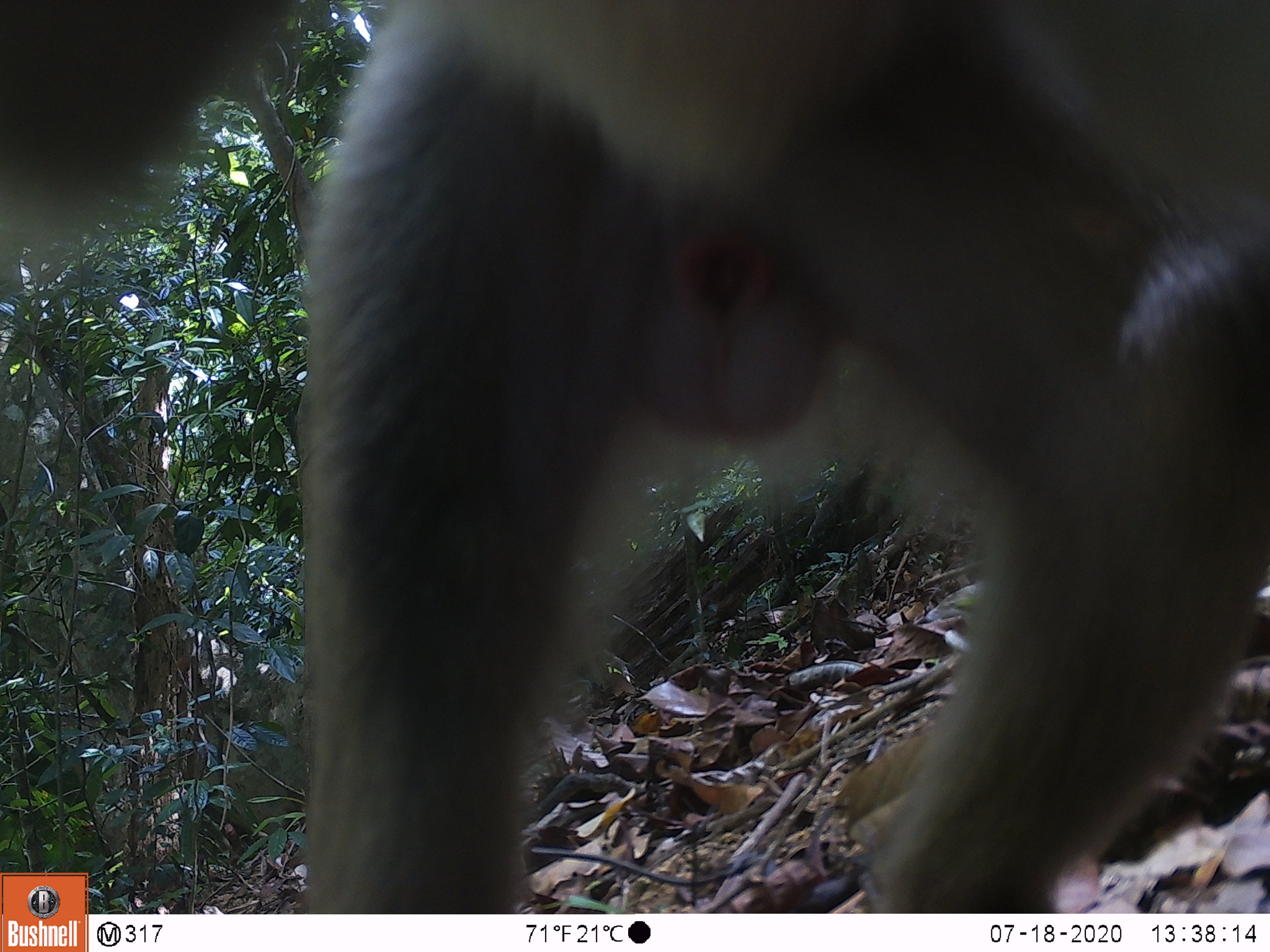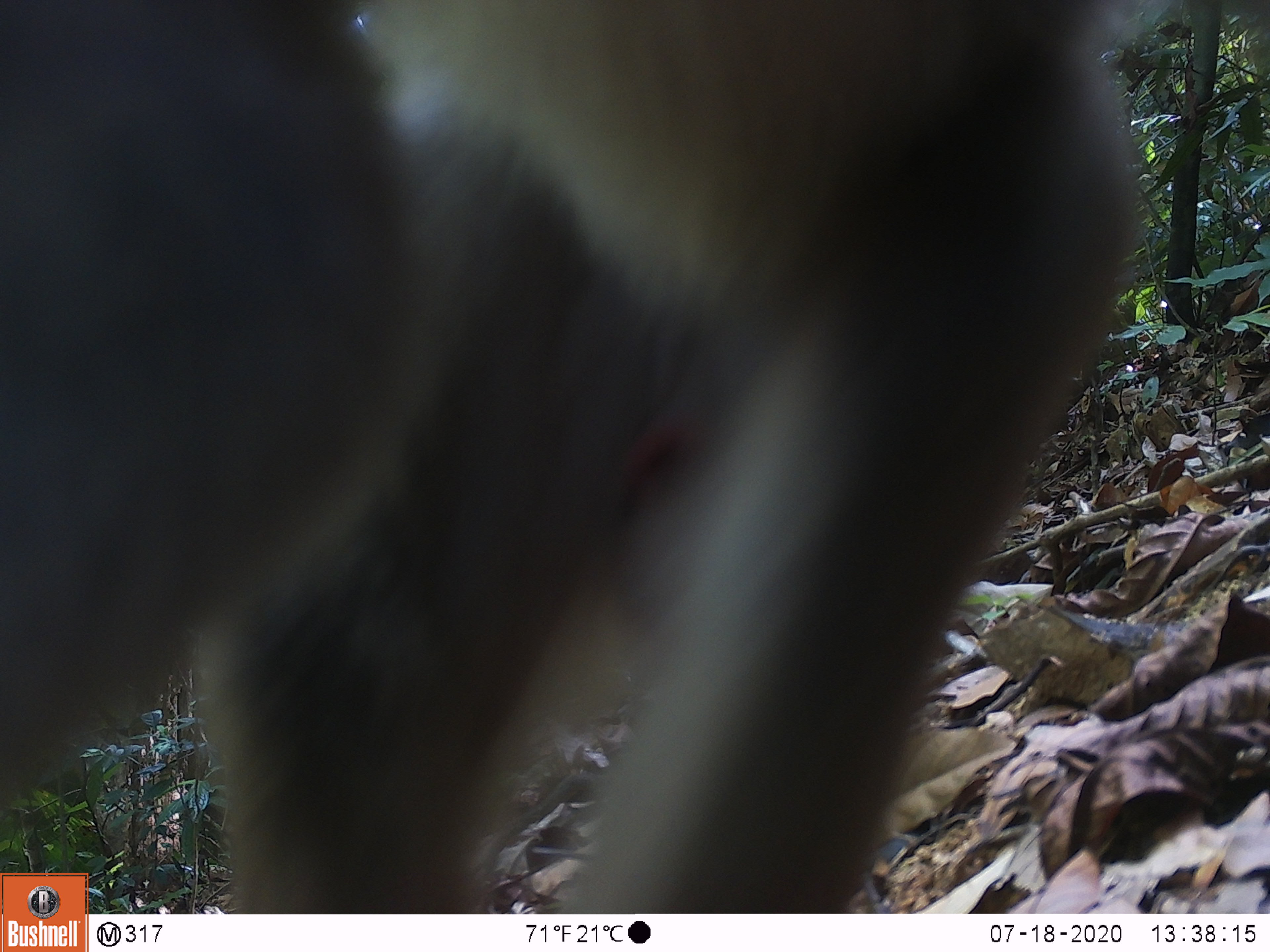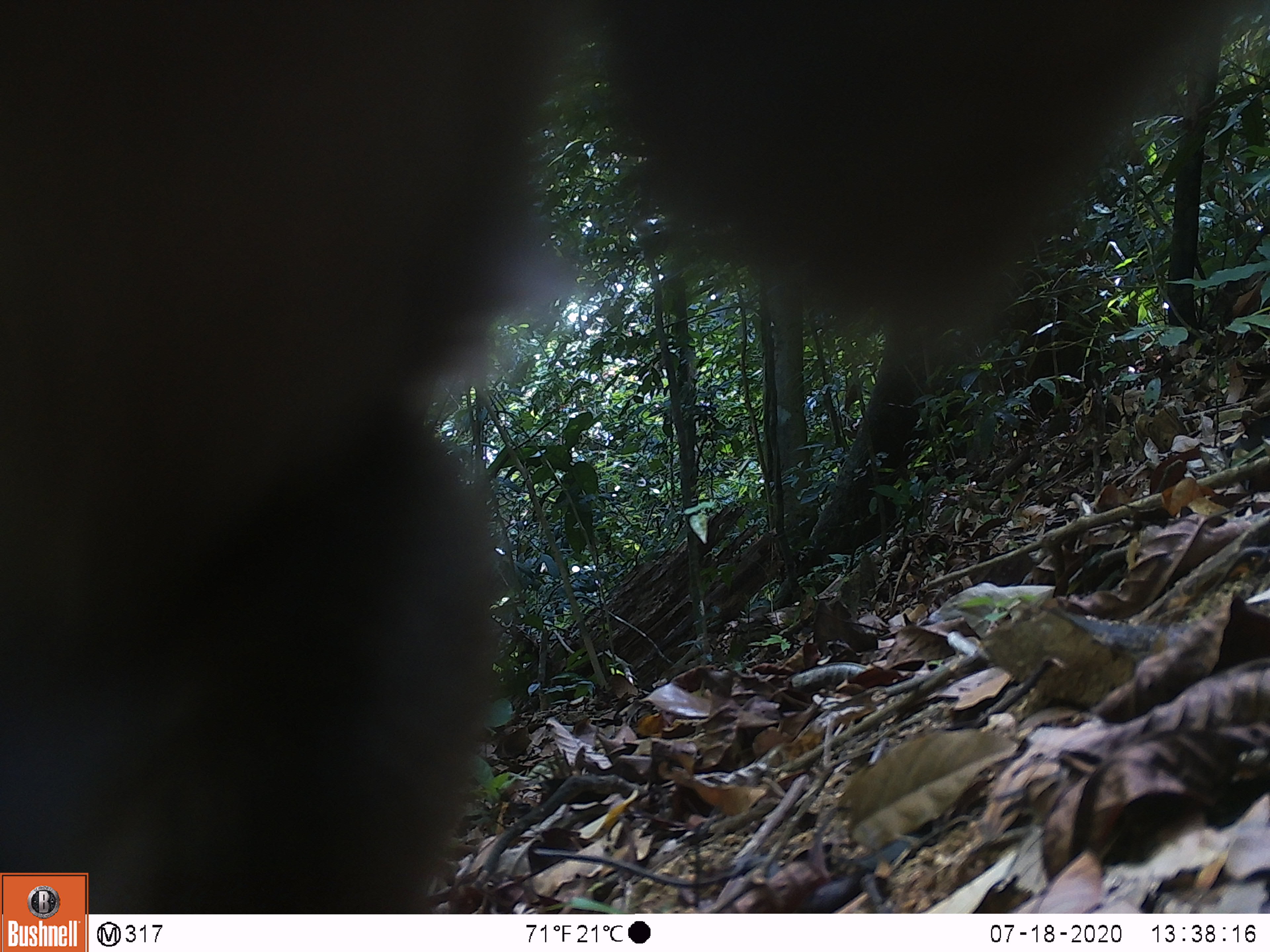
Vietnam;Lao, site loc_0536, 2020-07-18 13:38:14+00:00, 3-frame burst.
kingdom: Animalia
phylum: Chordata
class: Mammalia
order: Primates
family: Cercopithecidae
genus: Macaca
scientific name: Macaca nemestrina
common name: pig-tailed macaque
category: pig tailed macaque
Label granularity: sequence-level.